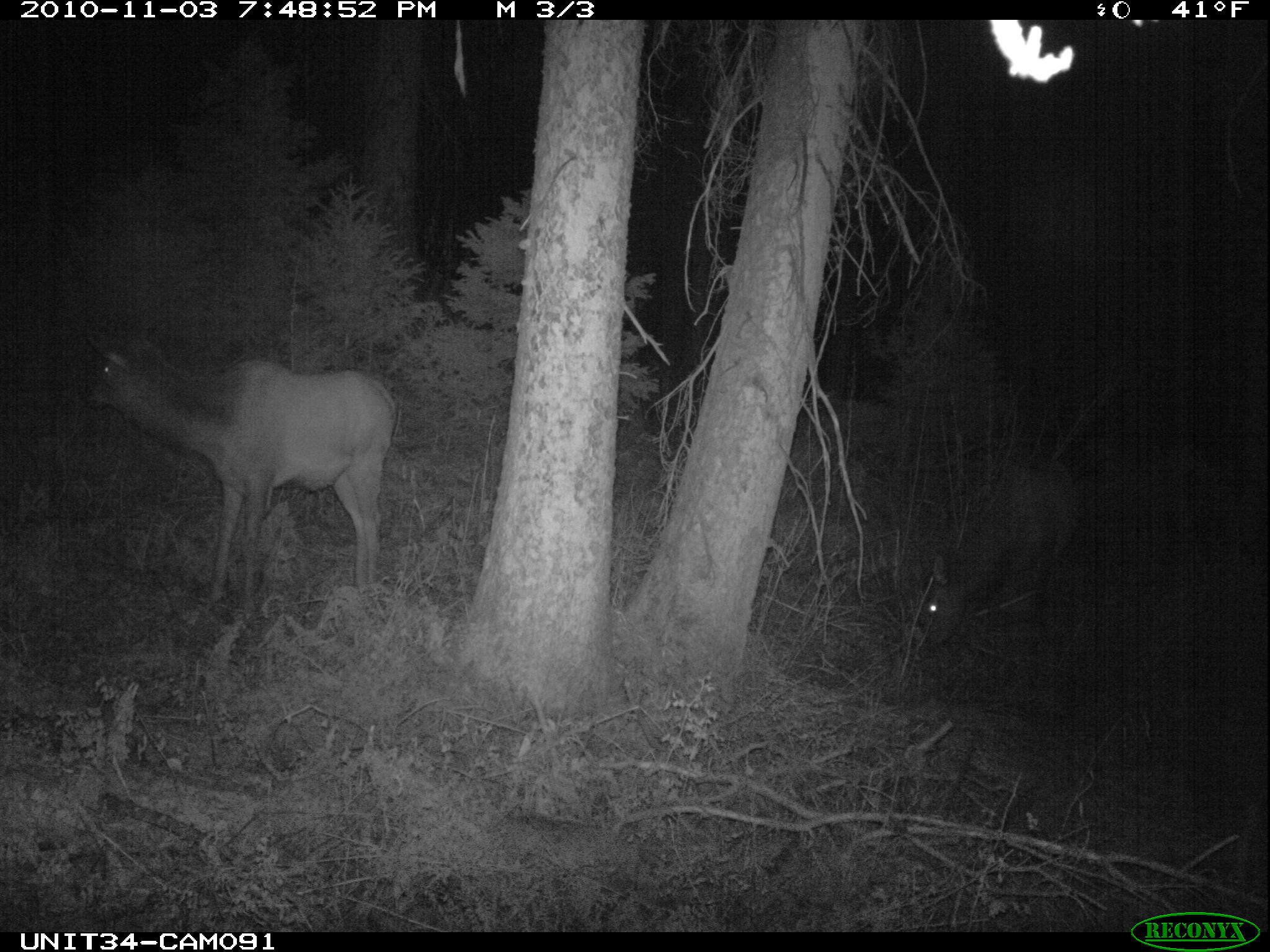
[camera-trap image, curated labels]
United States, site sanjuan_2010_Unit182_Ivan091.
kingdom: Animalia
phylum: Chordata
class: Mammalia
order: Artiodactyla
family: Cervidae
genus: Cervus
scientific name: Cervus elaphus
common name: red deer